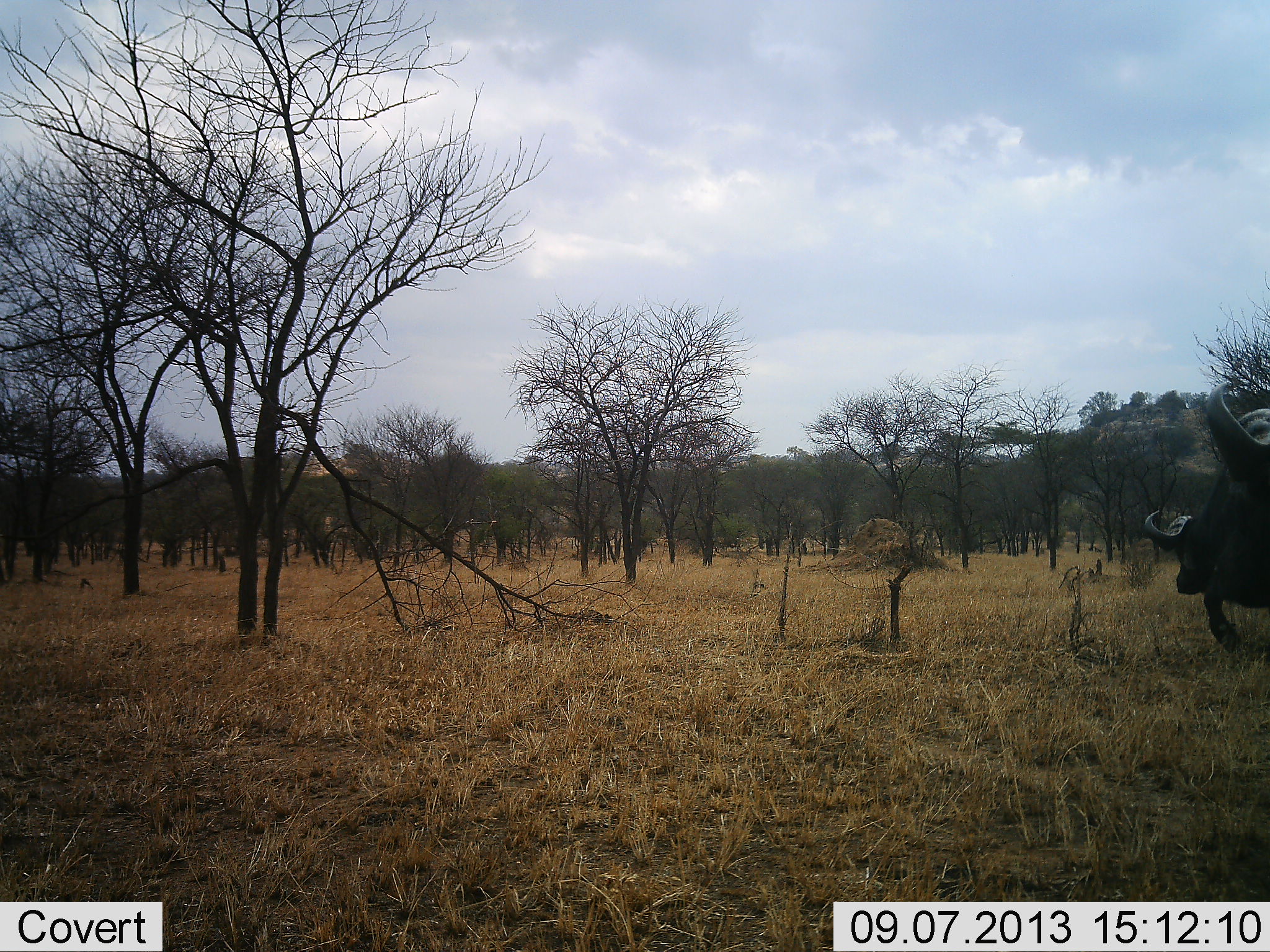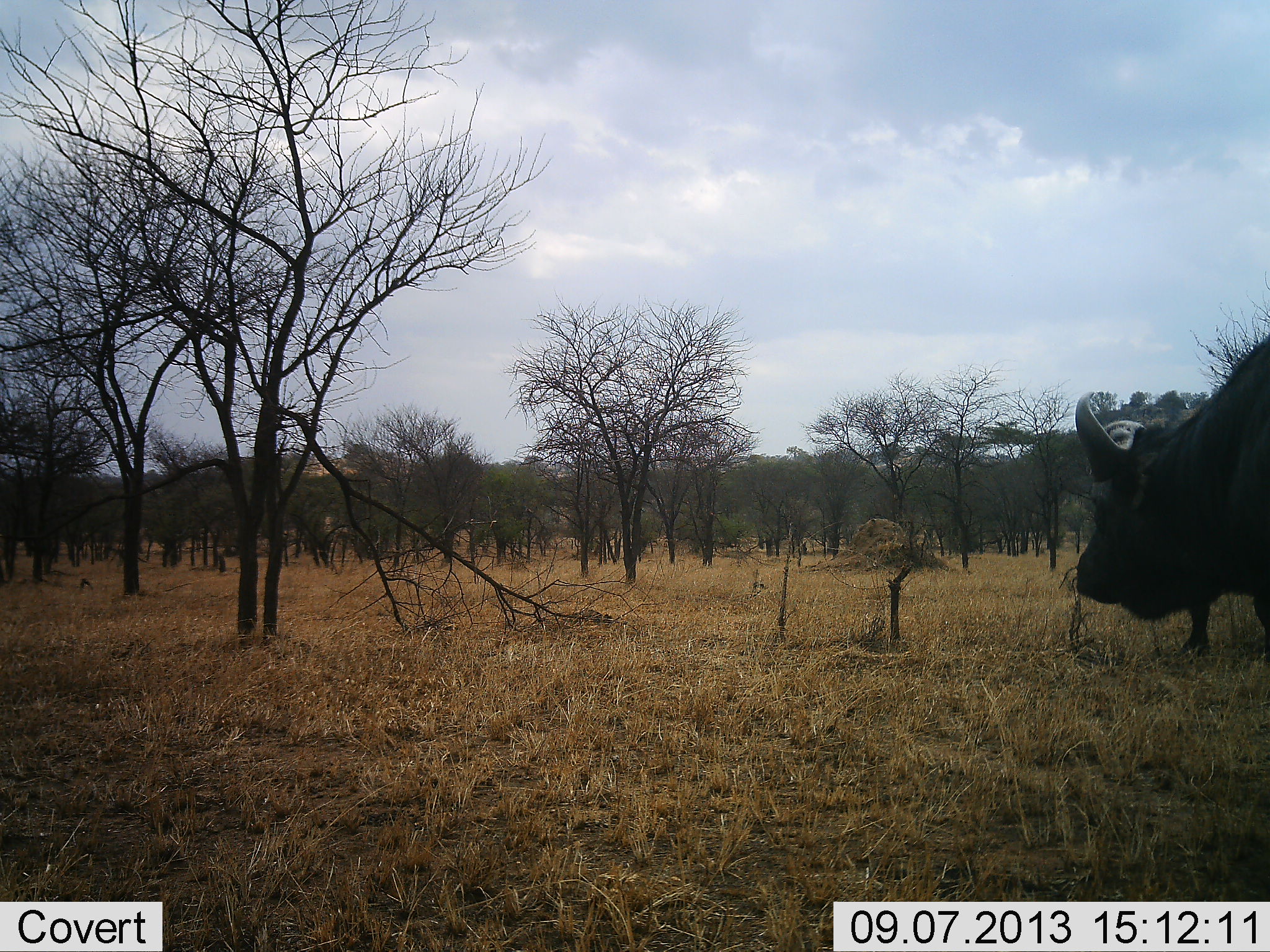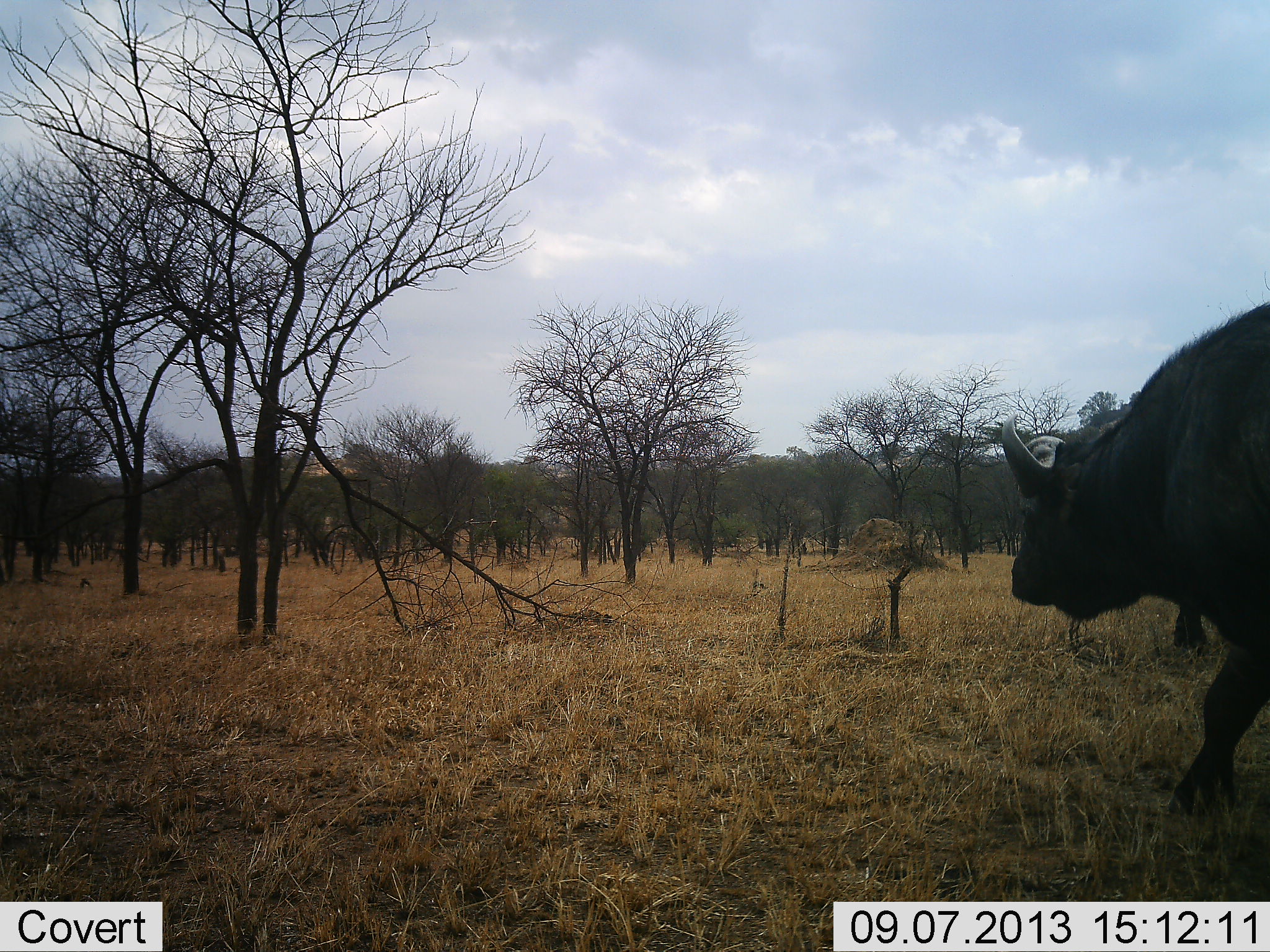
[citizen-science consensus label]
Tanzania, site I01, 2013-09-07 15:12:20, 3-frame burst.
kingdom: Animalia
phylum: Chordata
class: Mammalia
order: Artiodactyla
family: Bovidae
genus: Syncerus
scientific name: Syncerus caffer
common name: cape buffalo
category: buffalo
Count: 2.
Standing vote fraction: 15%.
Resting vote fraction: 0%.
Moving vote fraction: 89%.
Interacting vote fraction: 4%.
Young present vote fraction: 0%.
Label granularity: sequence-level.